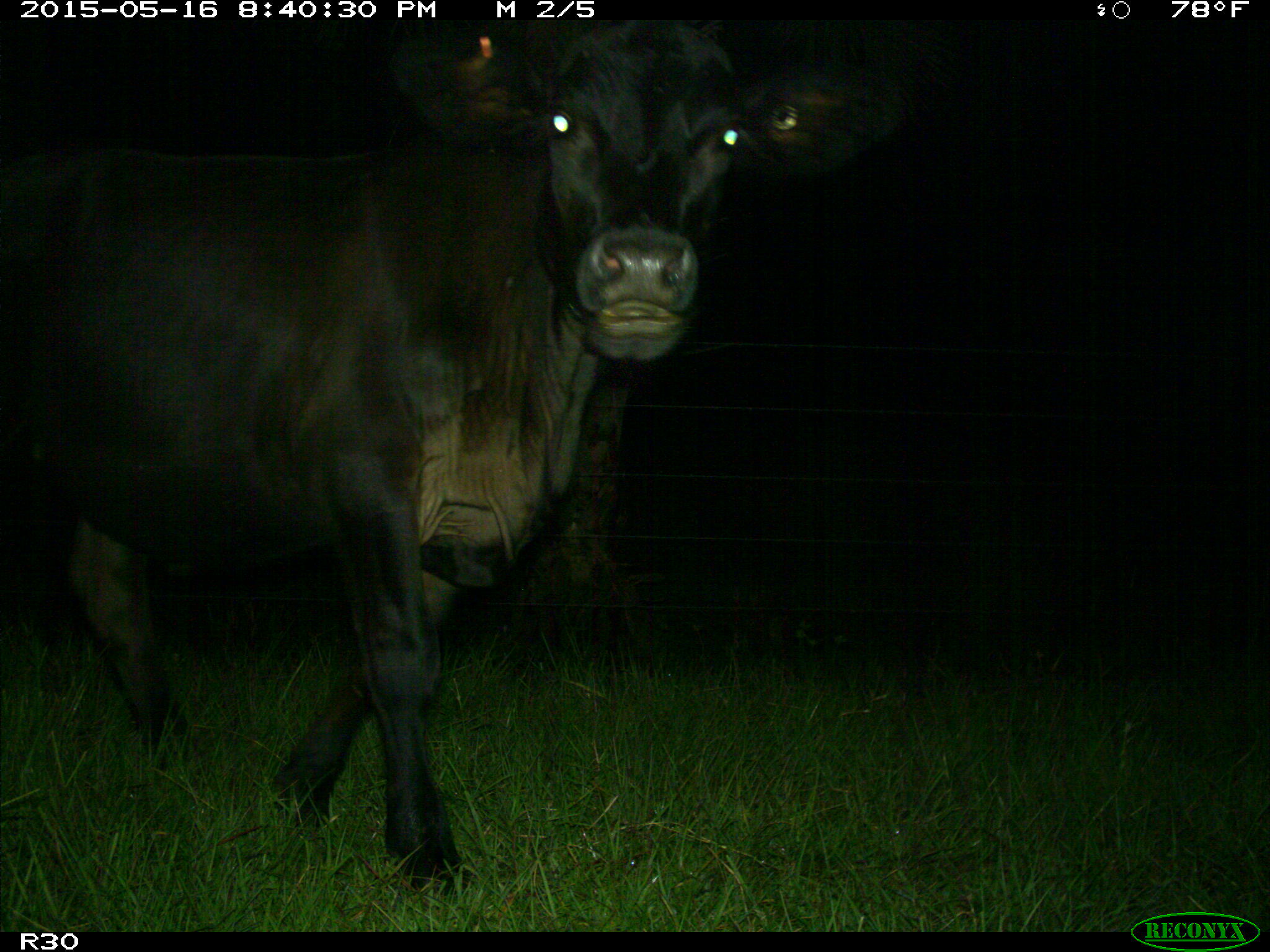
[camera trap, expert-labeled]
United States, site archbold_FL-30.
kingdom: Animalia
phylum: Chordata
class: Mammalia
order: Artiodactyla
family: Bovidae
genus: Bos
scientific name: Bos taurus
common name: domestic cow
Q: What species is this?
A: Bos taurus (domestic cow).